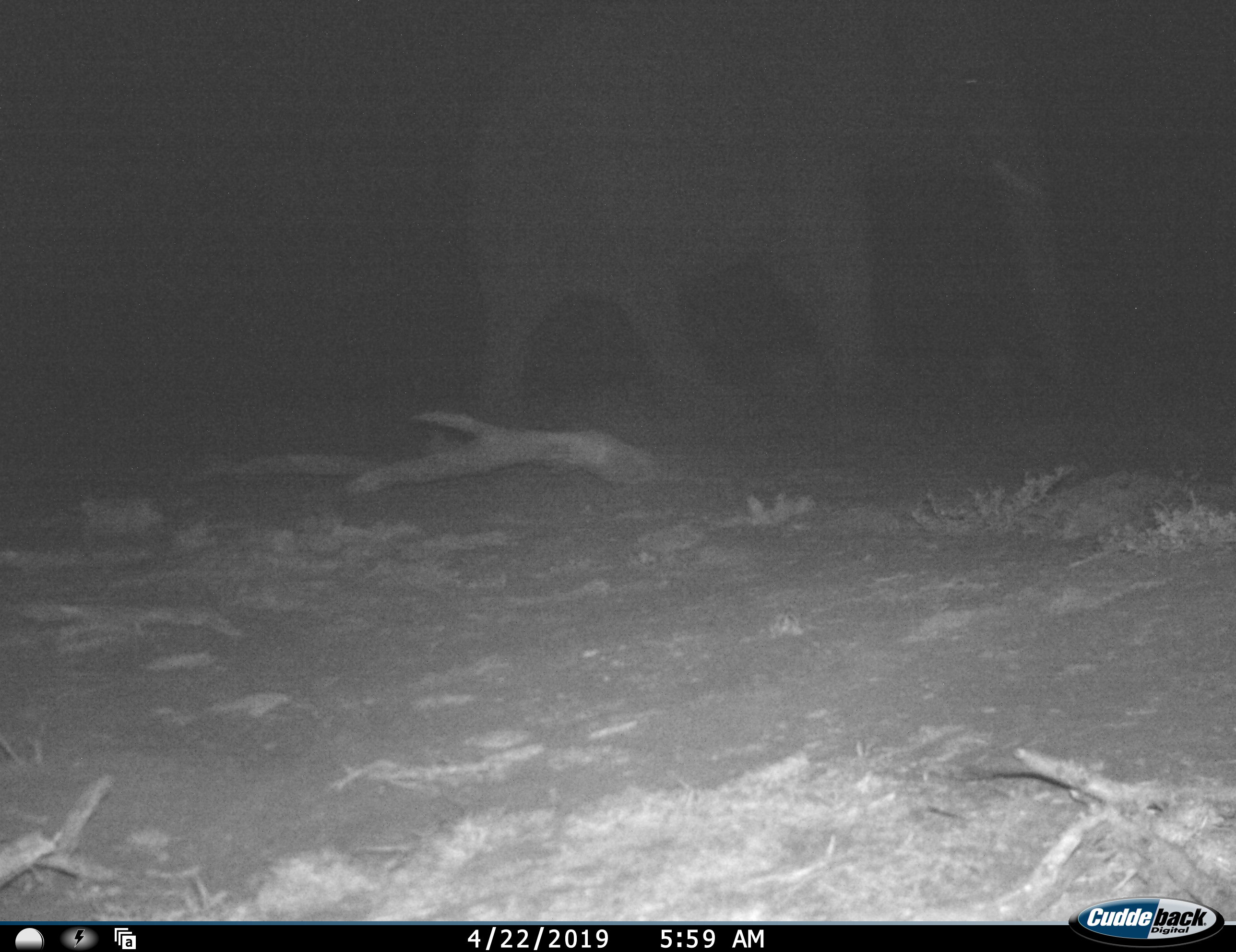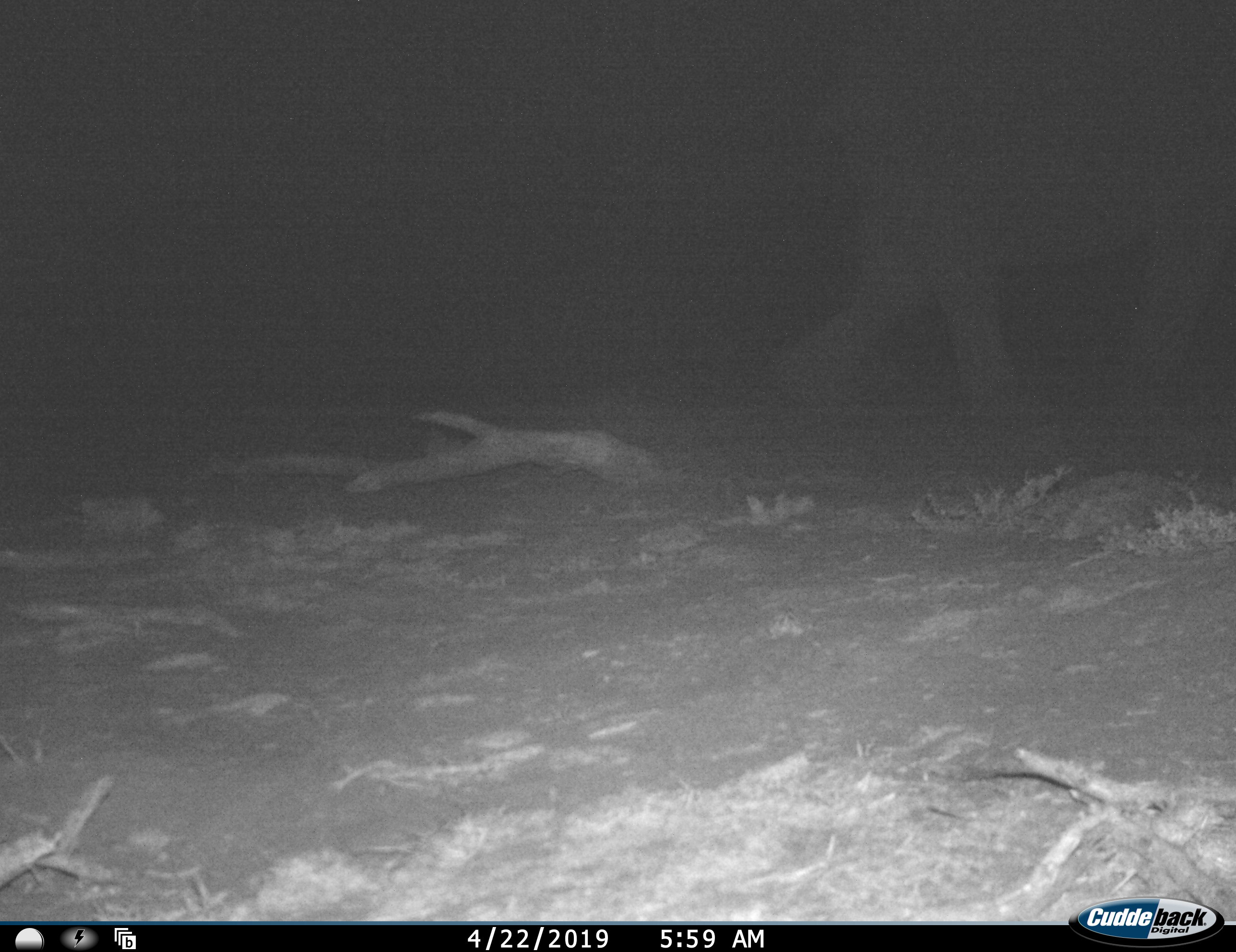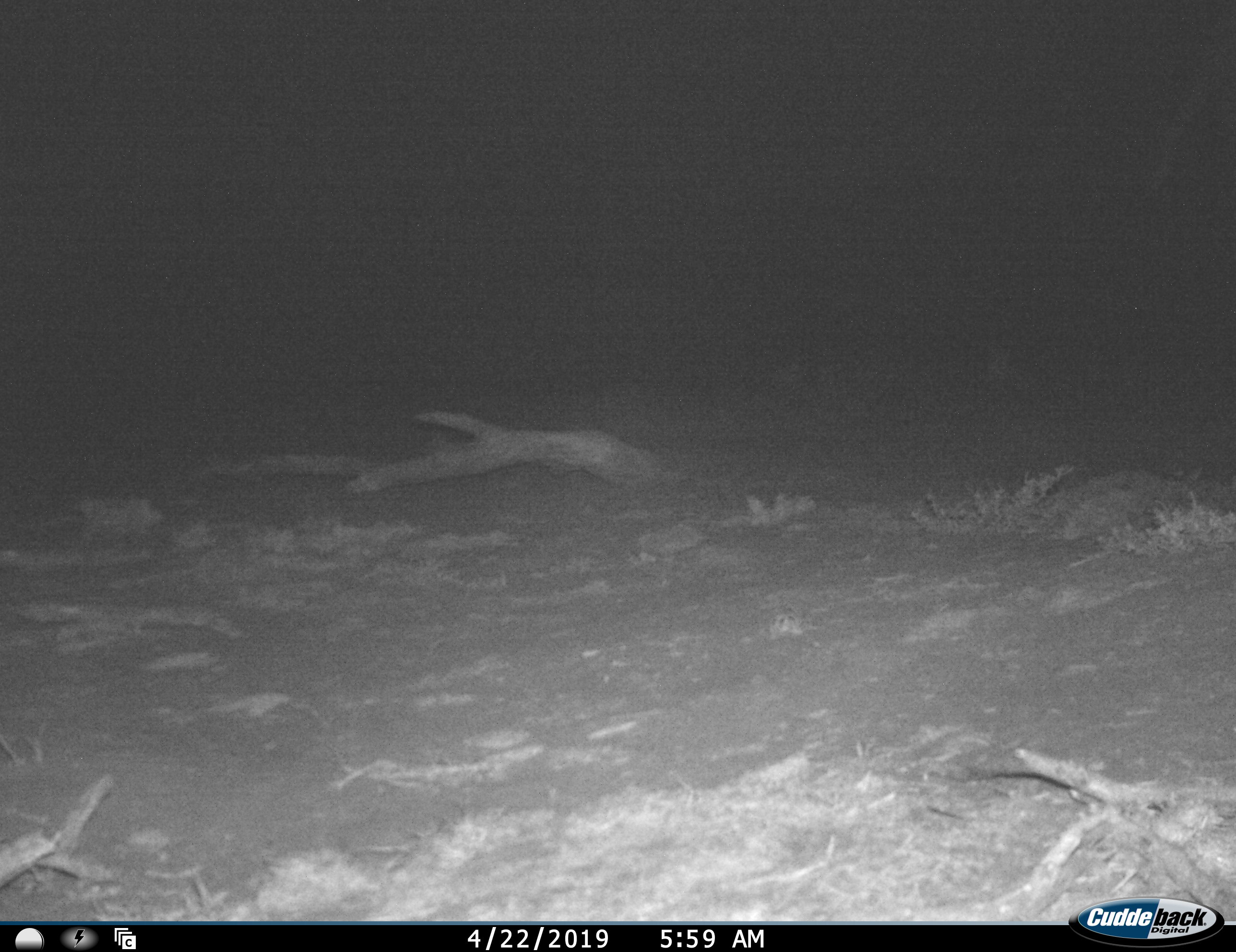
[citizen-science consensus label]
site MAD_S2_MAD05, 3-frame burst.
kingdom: Animalia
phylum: Chordata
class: Mammalia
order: Proboscidea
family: Elephantidae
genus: Loxodonta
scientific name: Loxodonta africana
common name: african bush elephant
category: elephant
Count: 1.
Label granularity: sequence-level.